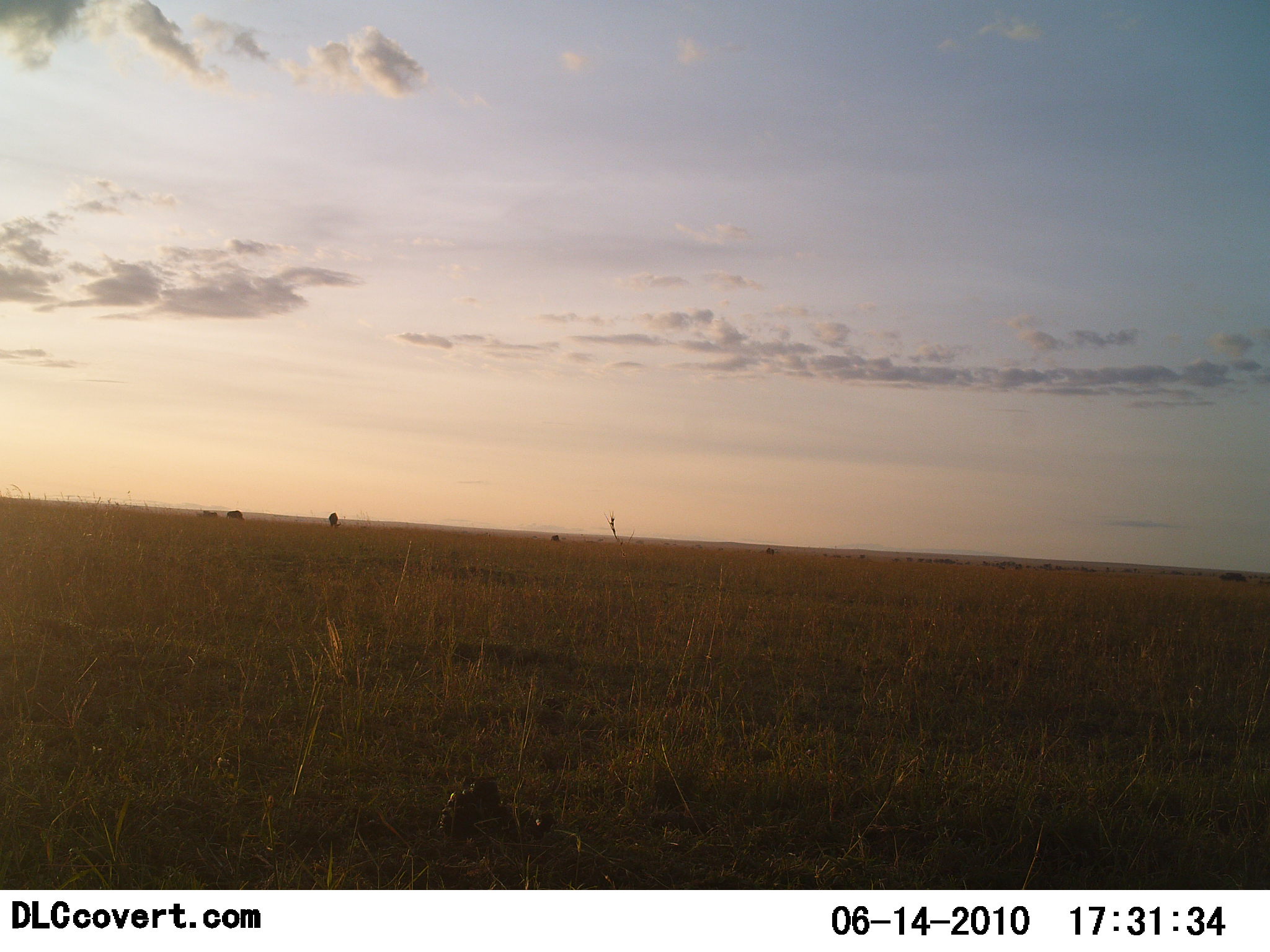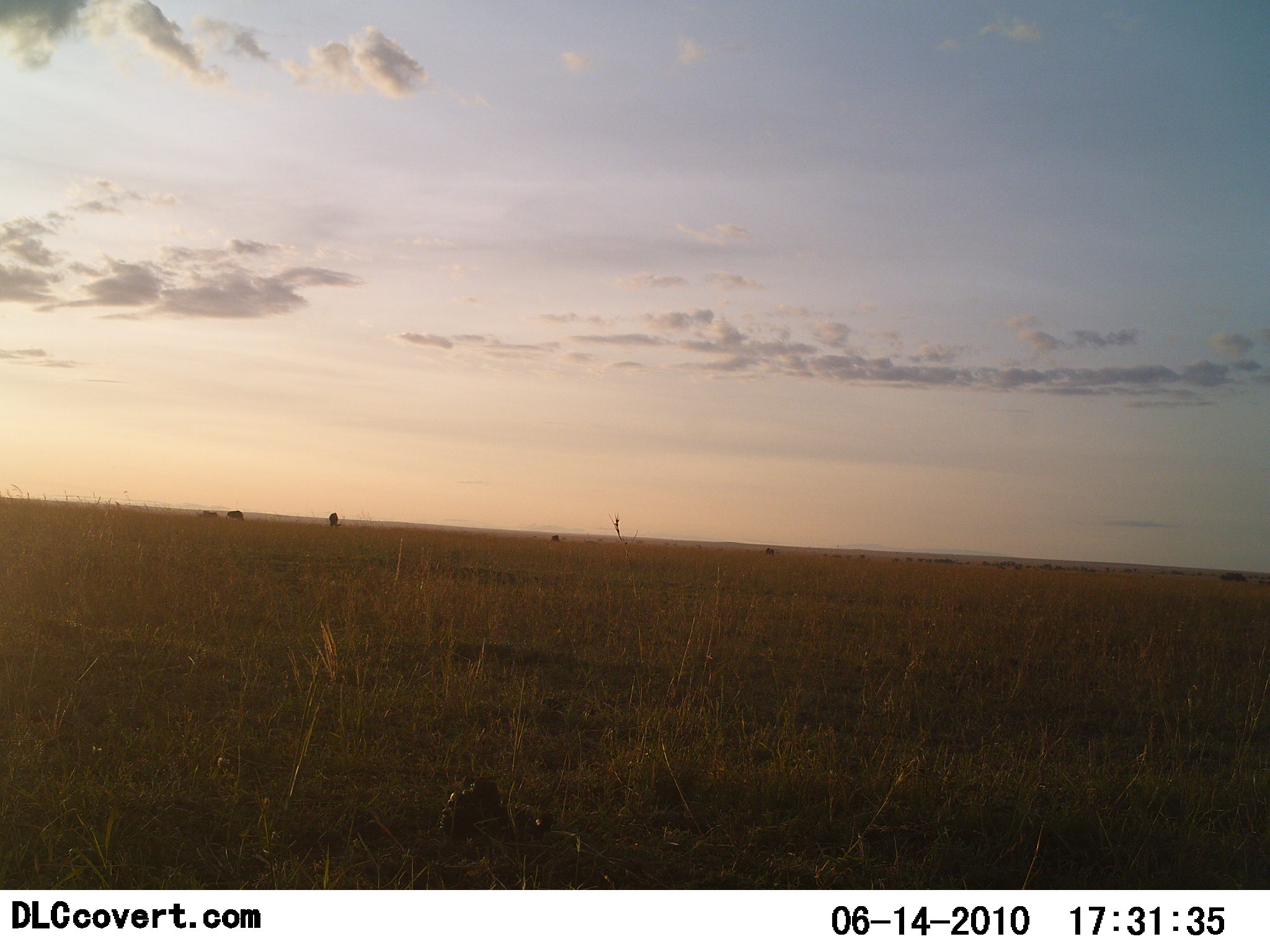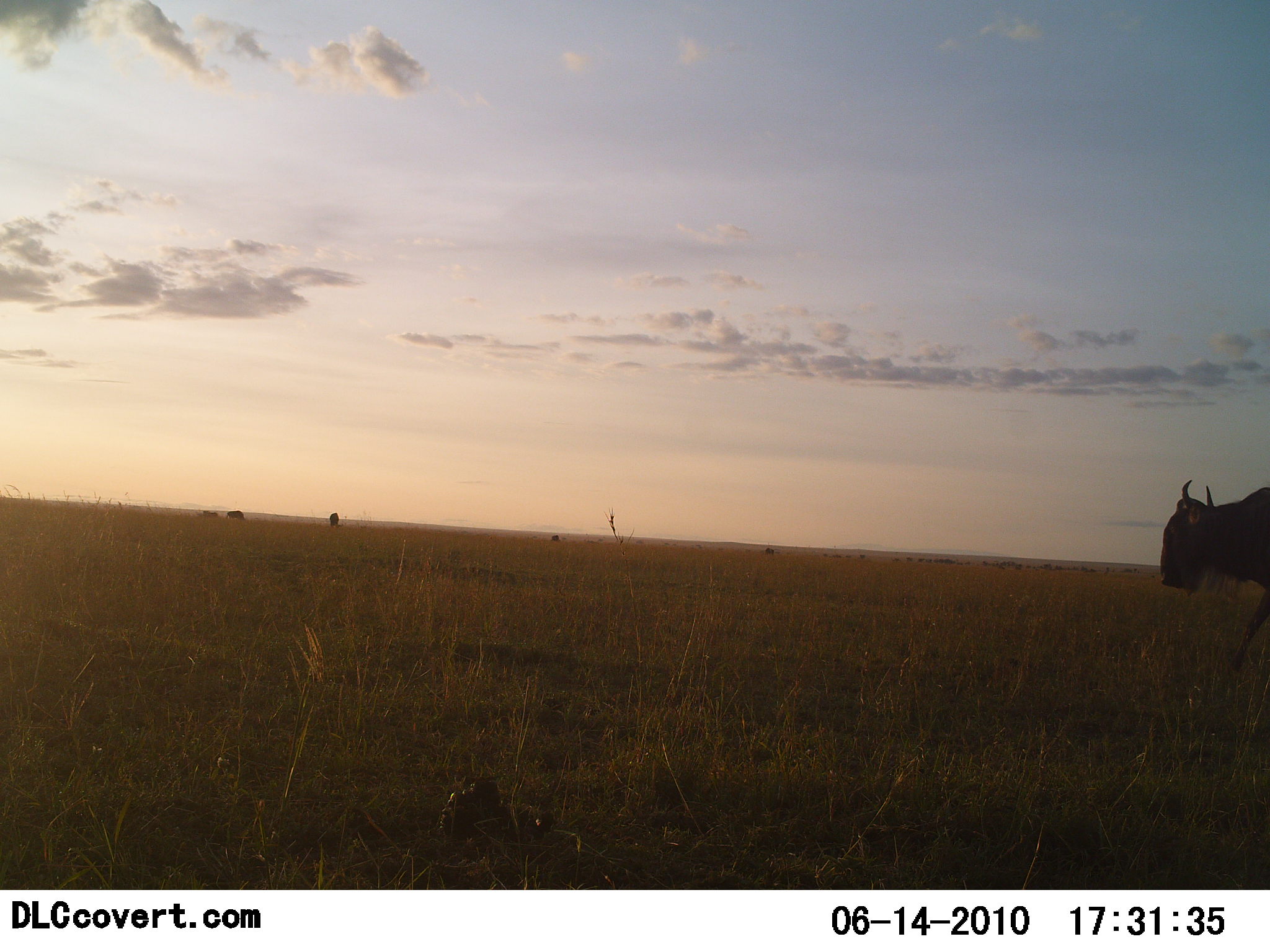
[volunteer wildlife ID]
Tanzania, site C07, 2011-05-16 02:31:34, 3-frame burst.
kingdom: Animalia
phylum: Chordata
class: Mammalia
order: Artiodactyla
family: Bovidae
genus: Connochaetes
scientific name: Connochaetes taurinus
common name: blue wildebeest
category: wildebeest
Wildebeest (blue wildebeest) (Connochaetes taurinus), count 1. Behavior (volunteer vote fractions): standing 18%, resting 0%, moving 100%, interacting 0%. Young present (vote fraction): 0%. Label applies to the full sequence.